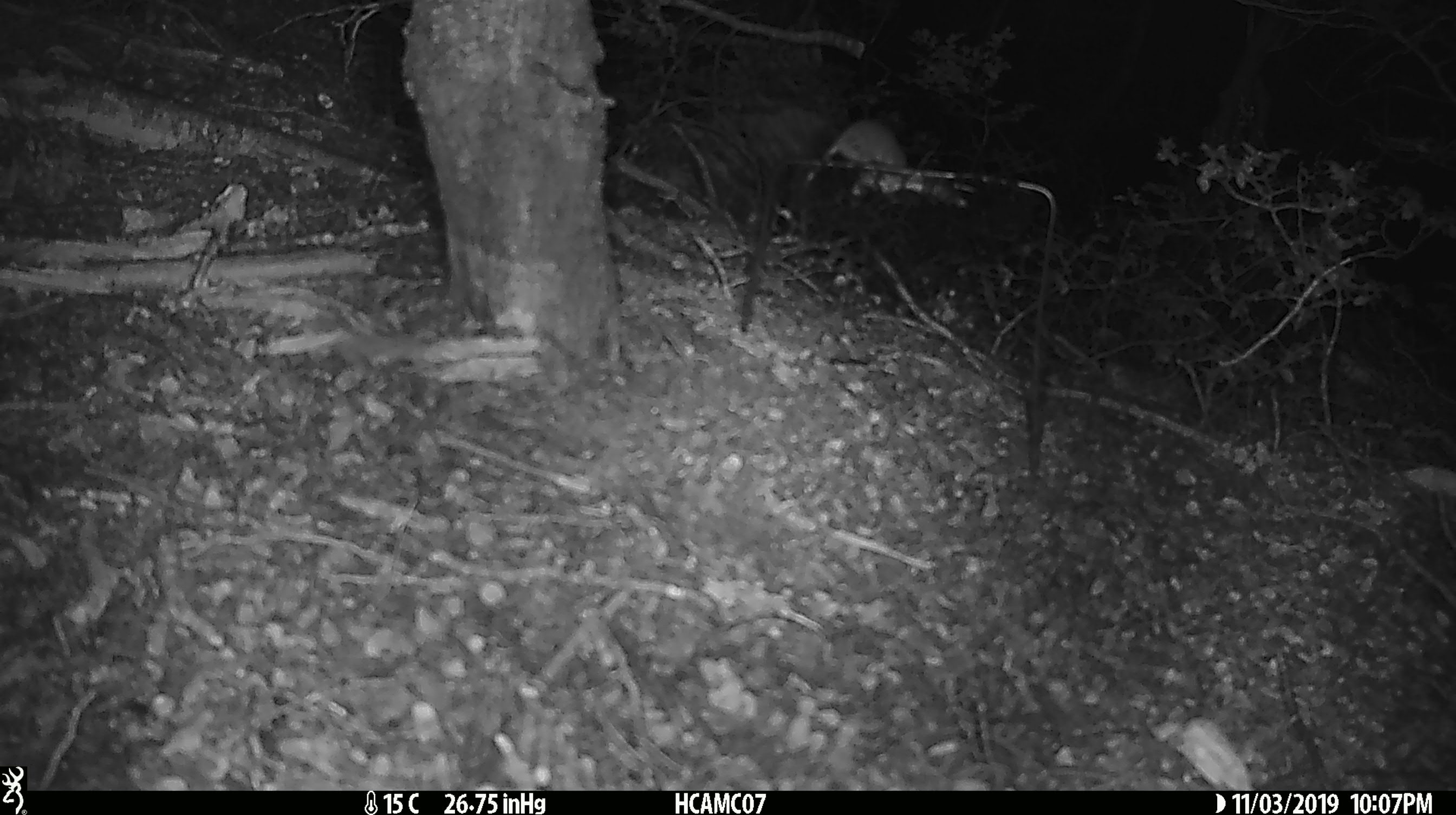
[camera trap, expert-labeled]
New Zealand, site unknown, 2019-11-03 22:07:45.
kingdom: Animalia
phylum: Chordata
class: Mammalia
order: Rodentia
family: Muridae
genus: Mus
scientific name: Mus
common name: mouse